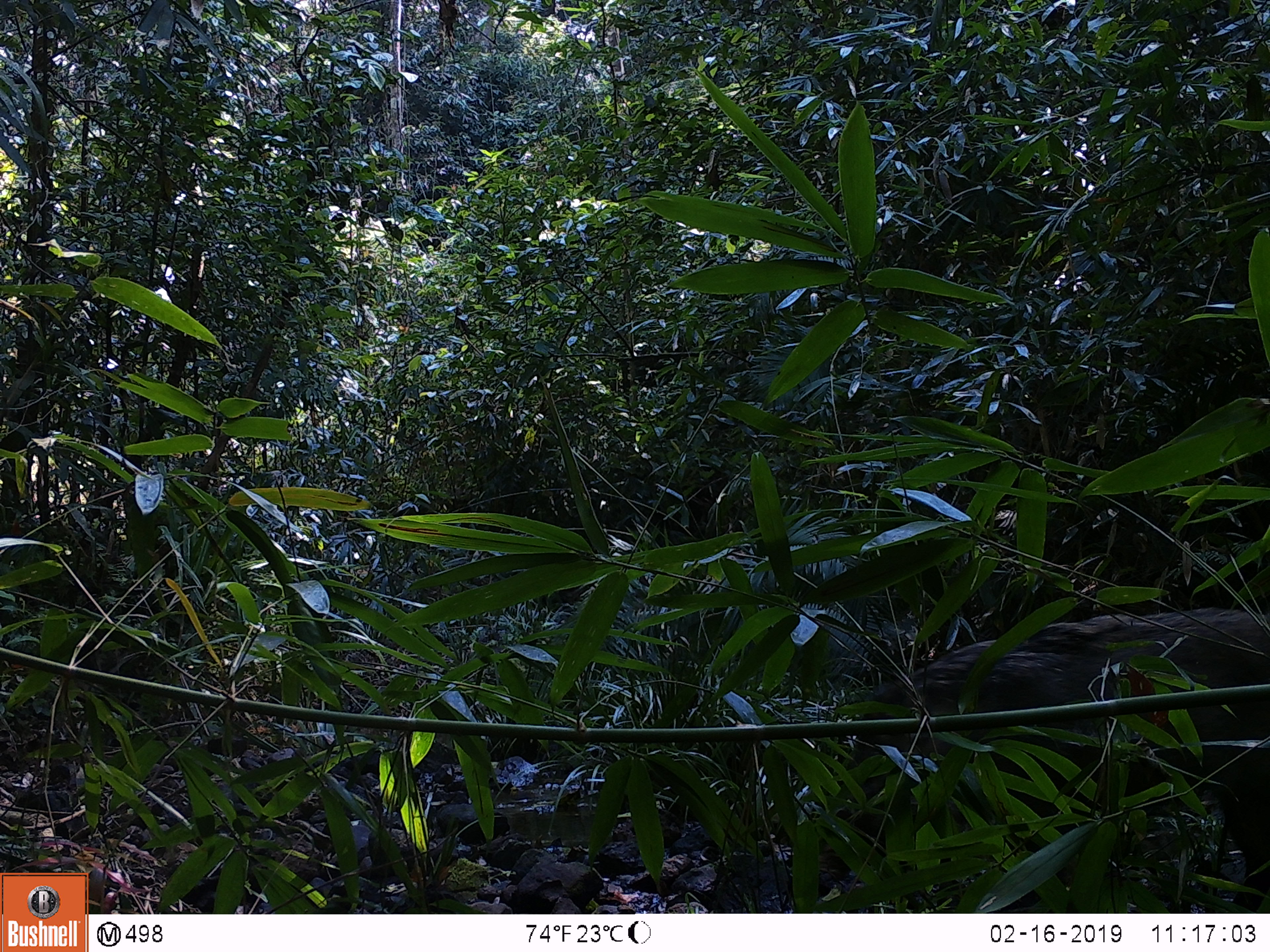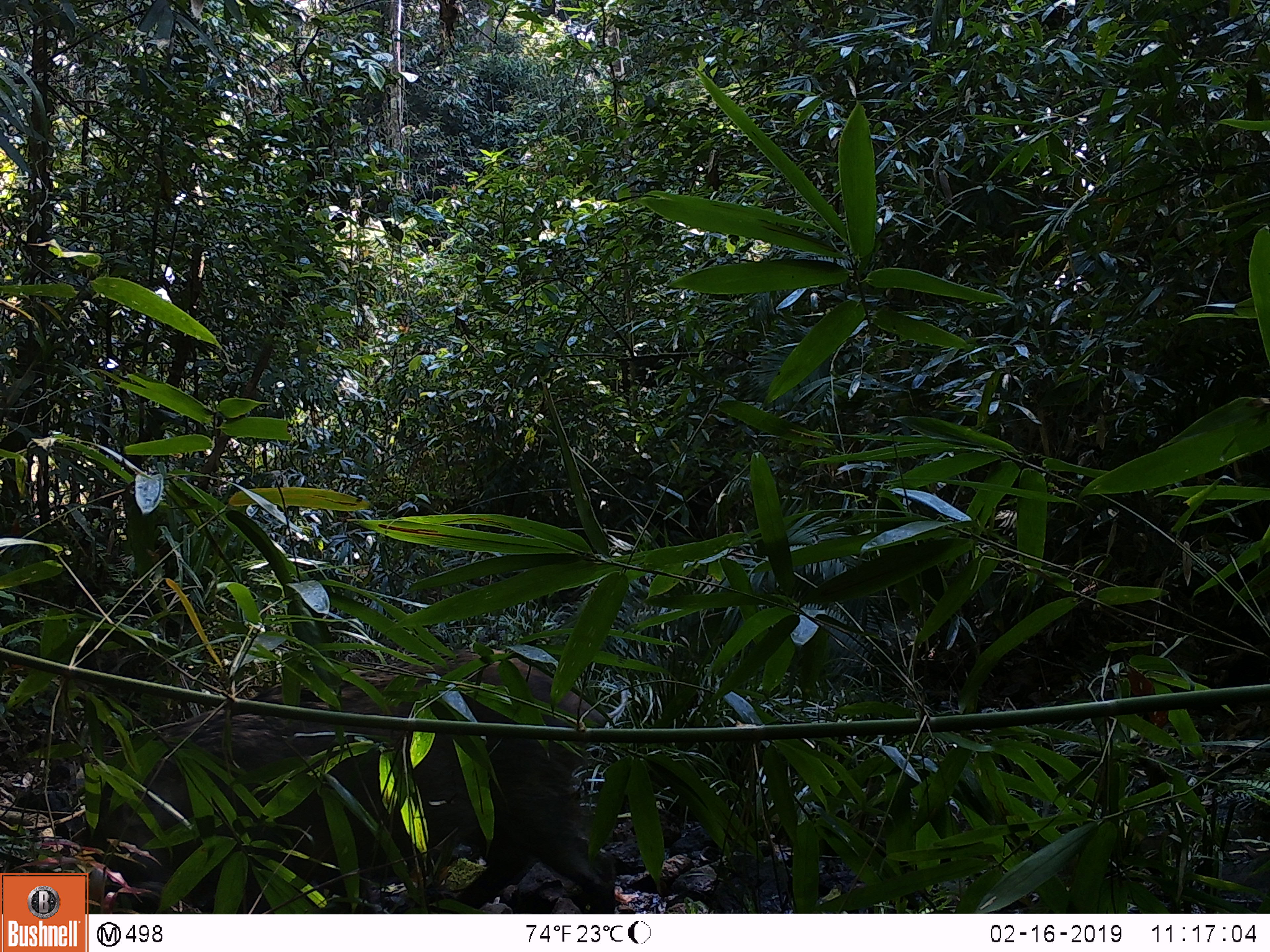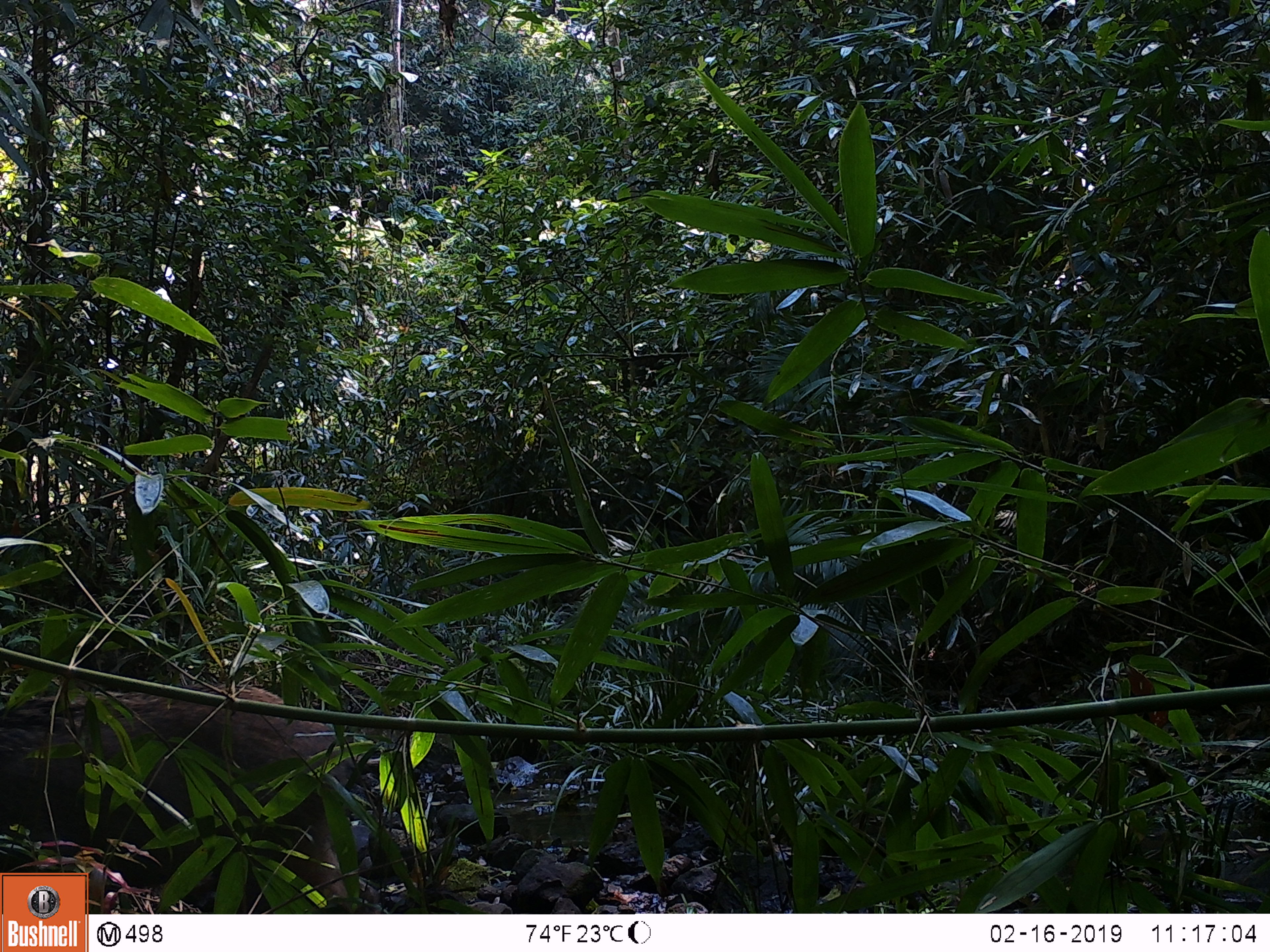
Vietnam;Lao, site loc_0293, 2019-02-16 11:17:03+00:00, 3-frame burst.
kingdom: Animalia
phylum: Chordata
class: Mammalia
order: Artiodactyla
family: Suidae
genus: Sus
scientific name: Sus scrofa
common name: eurasian wild pig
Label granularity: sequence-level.